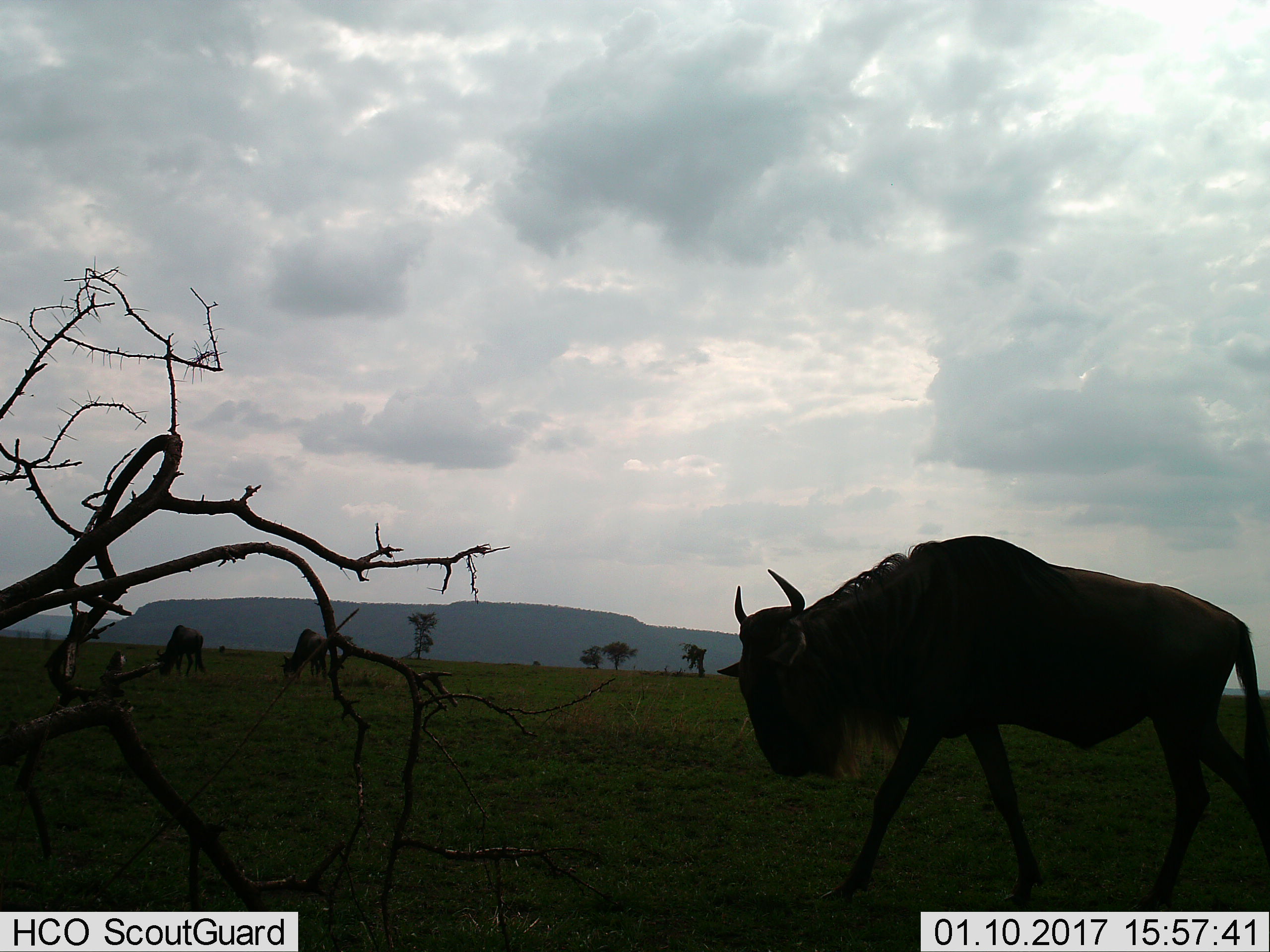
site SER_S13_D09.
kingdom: Animalia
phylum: Chordata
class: Mammalia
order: Artiodactyla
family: Bovidae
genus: Connochaetes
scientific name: Connochaetes taurinus taurinus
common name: blue wildebeest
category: wildebeestblue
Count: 3.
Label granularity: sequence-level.